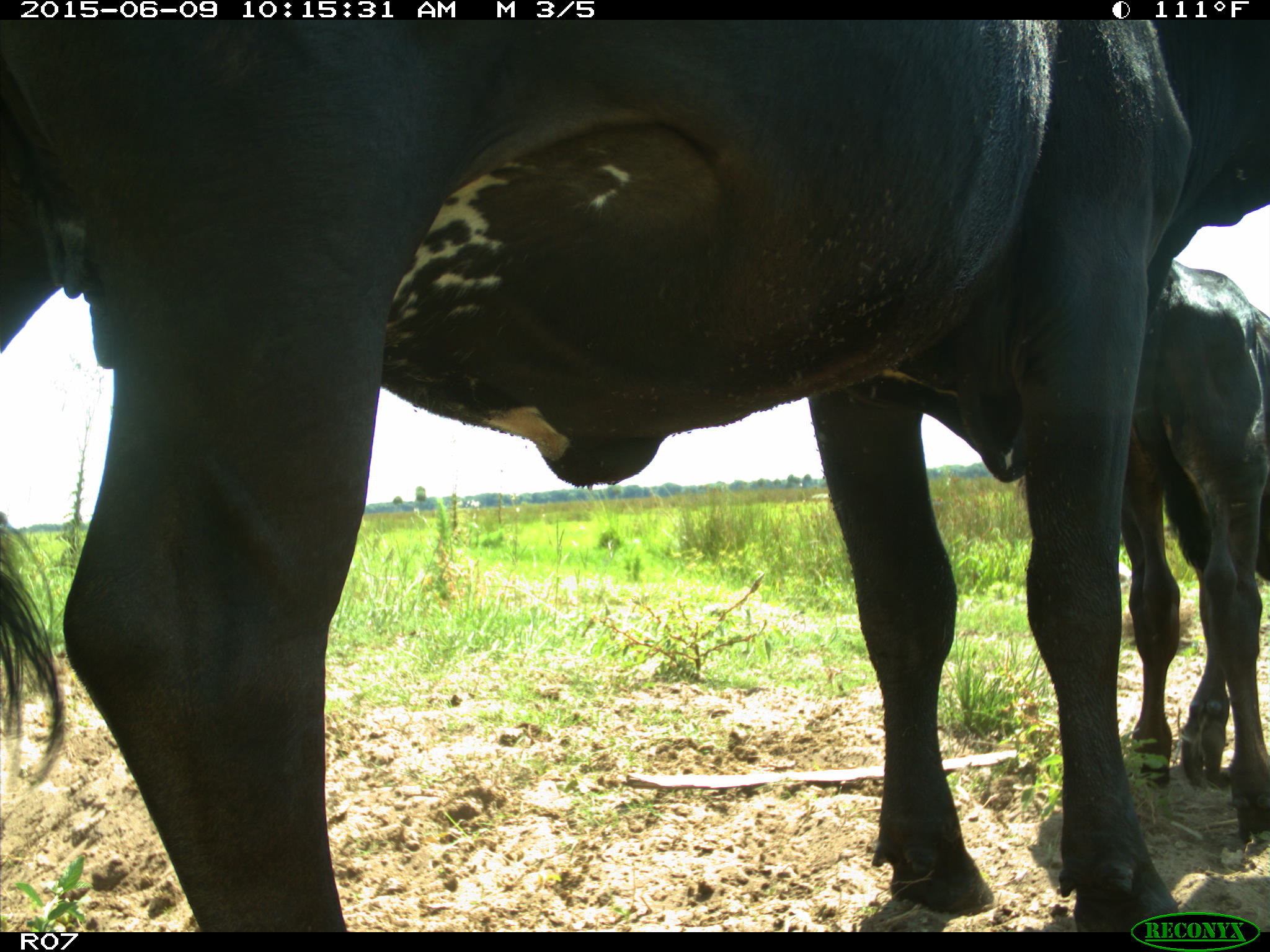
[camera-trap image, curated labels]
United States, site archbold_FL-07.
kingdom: Animalia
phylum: Chordata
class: Mammalia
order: Artiodactyla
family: Bovidae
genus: Bos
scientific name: Bos taurus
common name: domestic cow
Bos taurus (domestic cow).